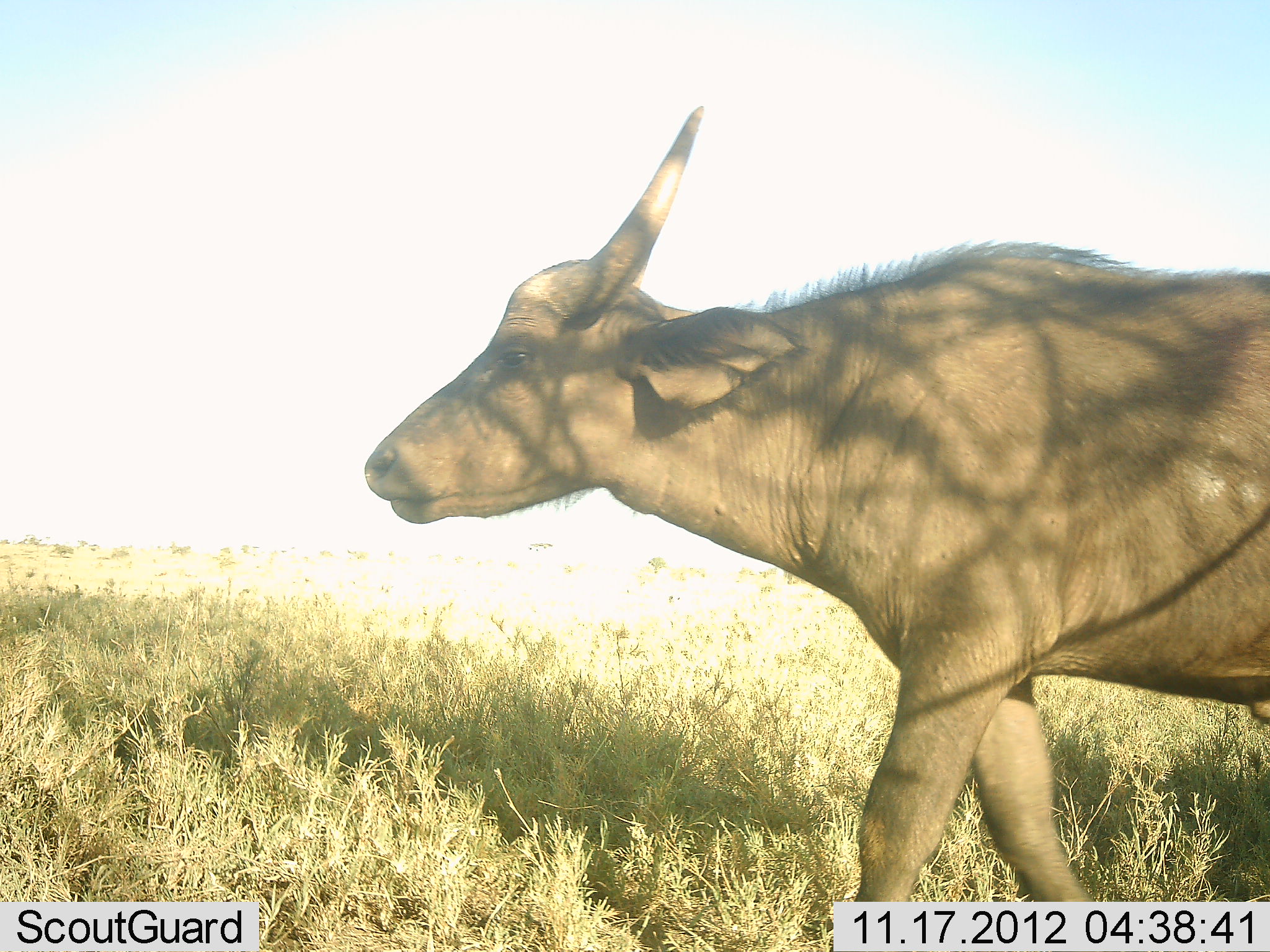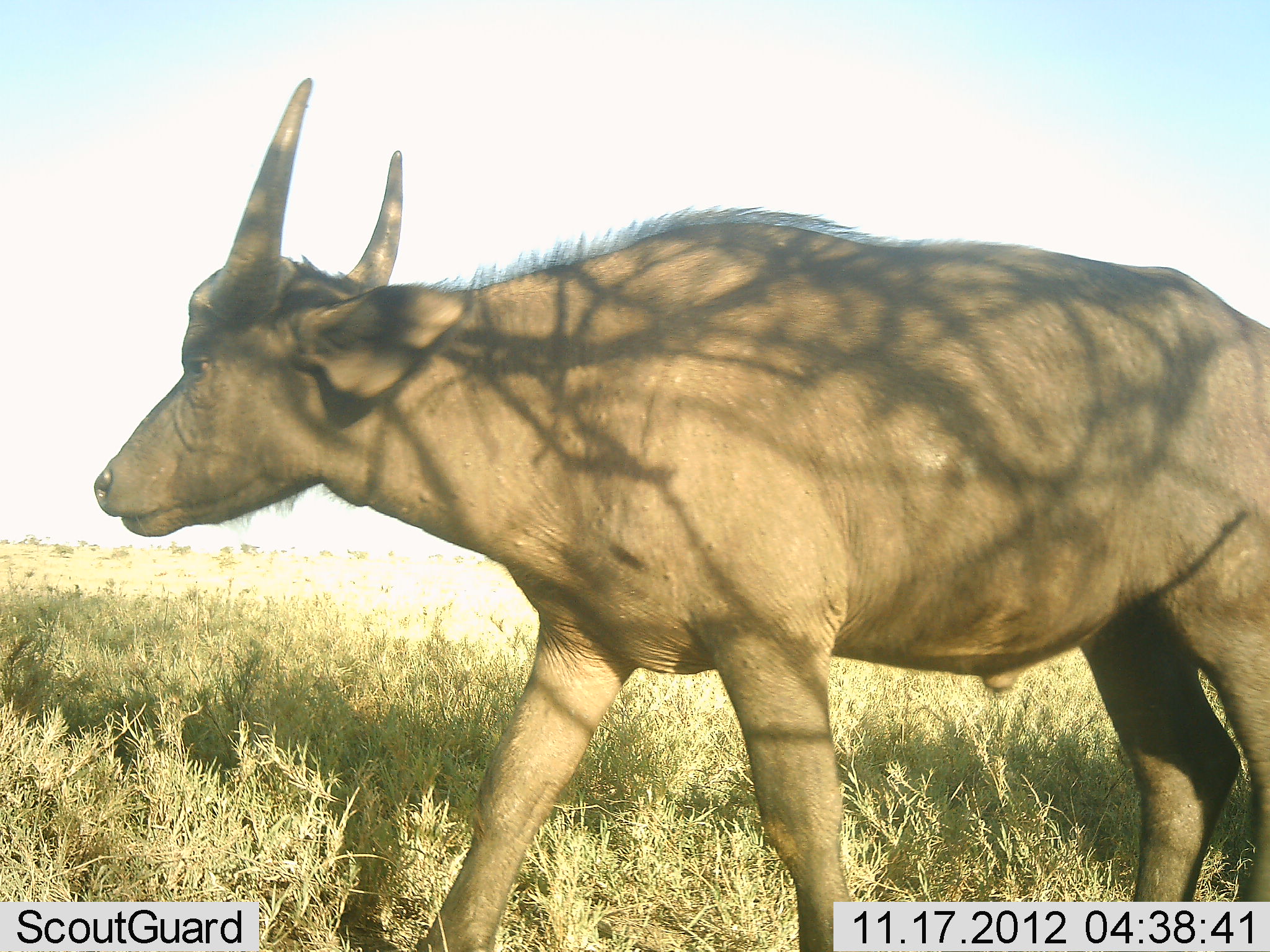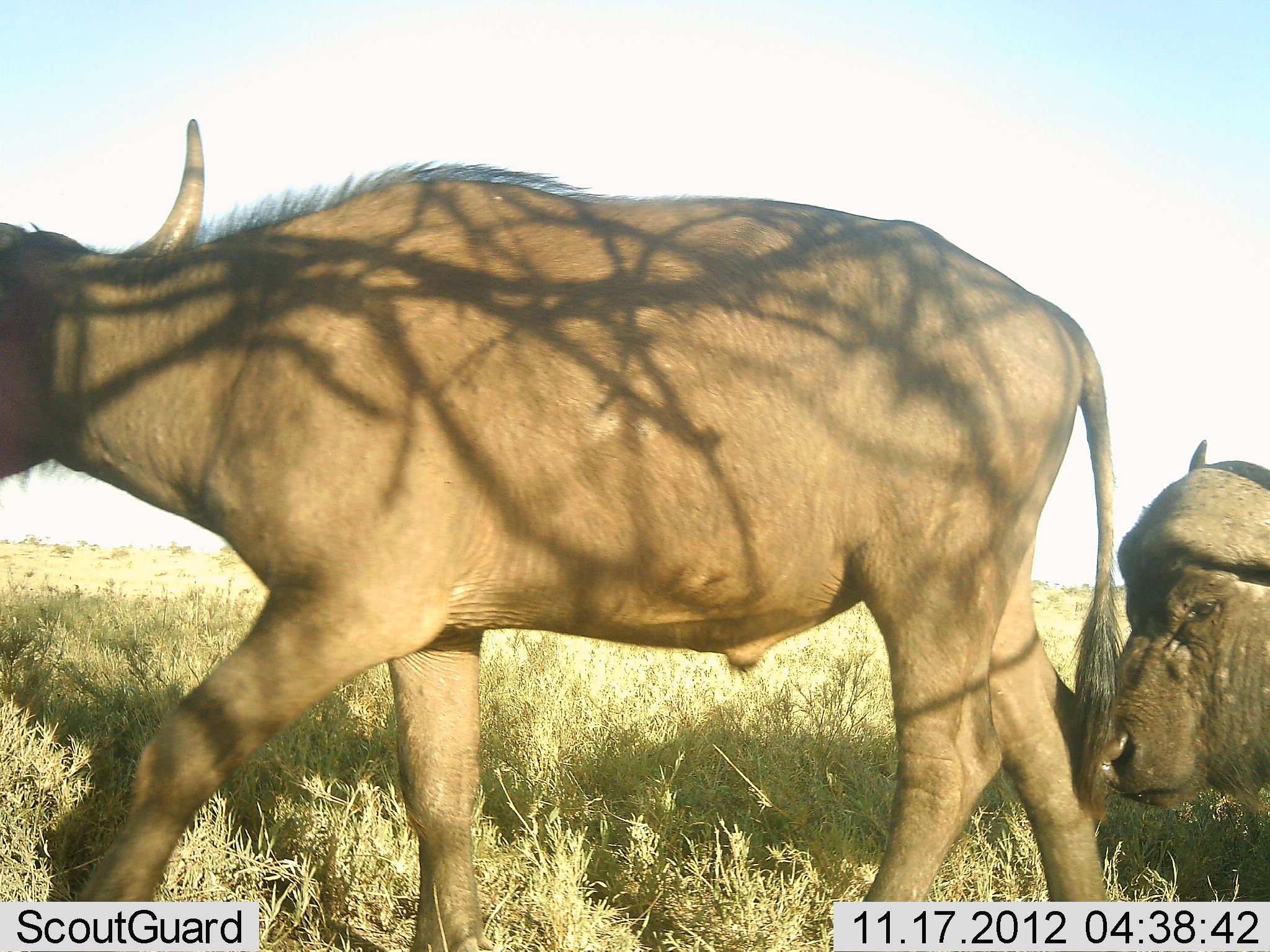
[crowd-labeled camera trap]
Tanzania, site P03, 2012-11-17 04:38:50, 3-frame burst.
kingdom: Animalia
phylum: Chordata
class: Mammalia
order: Artiodactyla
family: Bovidae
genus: Syncerus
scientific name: Syncerus caffer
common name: cape buffalo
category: buffalo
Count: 2.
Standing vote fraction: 20%.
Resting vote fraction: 0%.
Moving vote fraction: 100%.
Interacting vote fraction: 0%.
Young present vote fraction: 0%.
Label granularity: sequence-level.